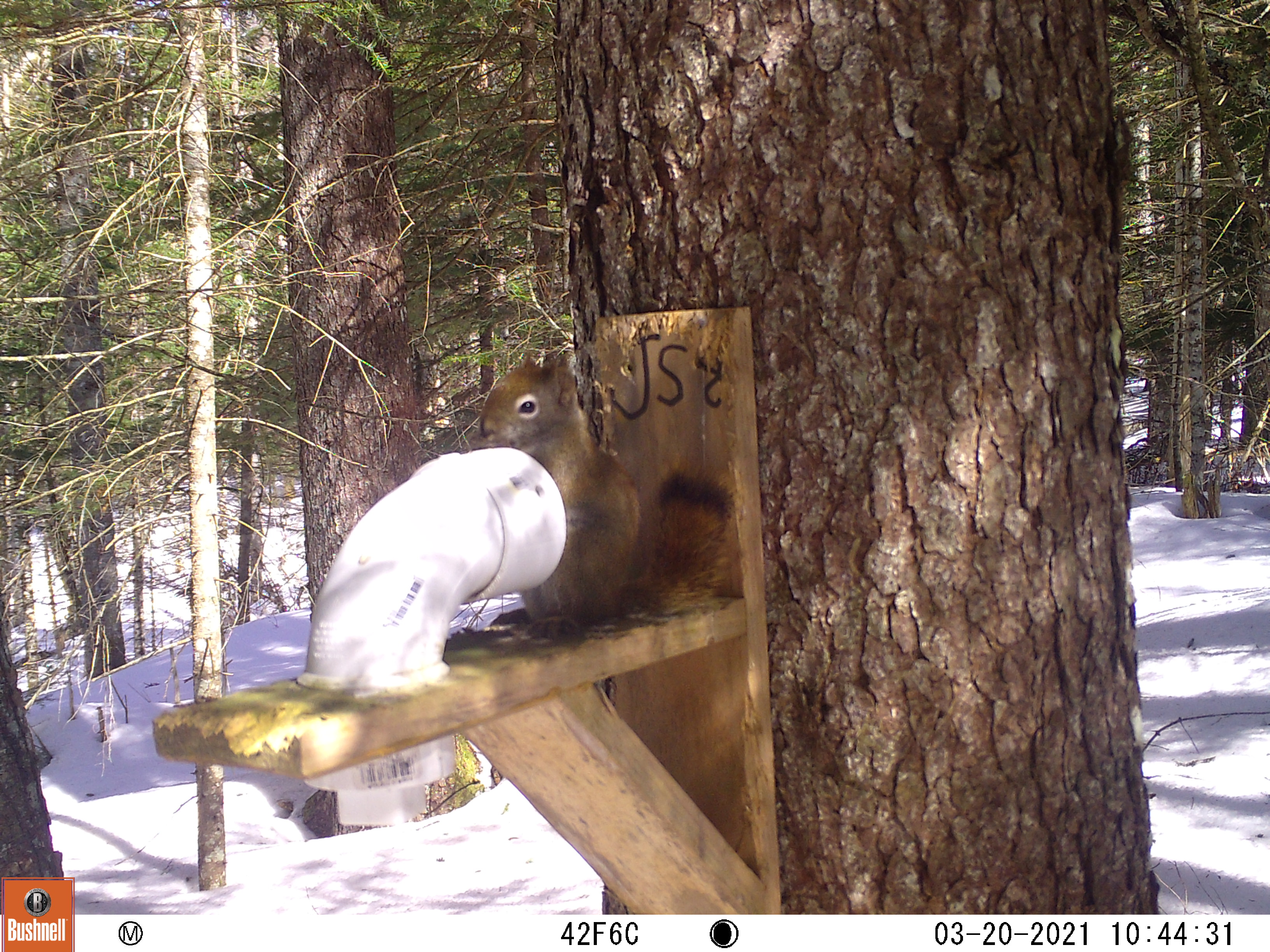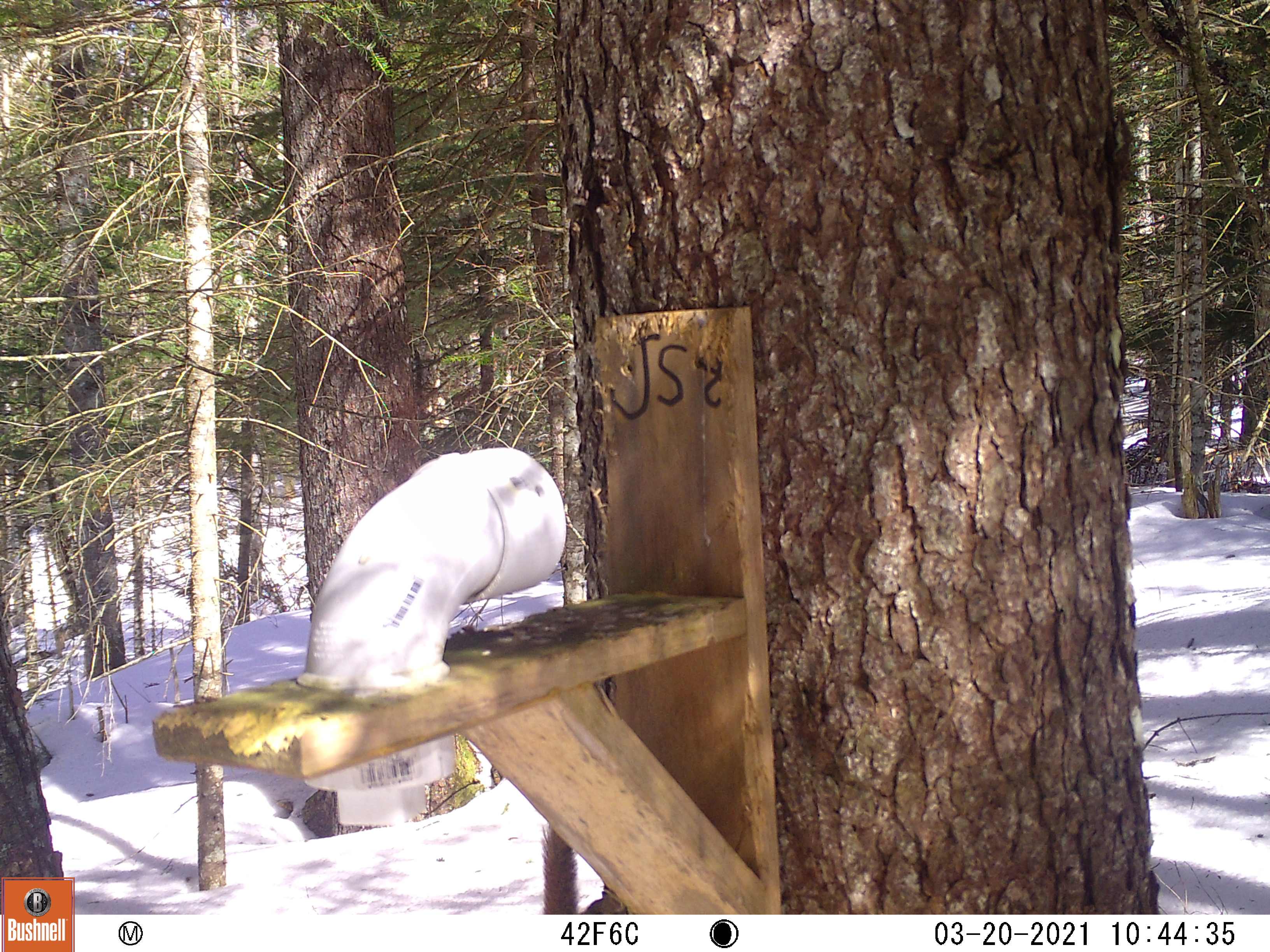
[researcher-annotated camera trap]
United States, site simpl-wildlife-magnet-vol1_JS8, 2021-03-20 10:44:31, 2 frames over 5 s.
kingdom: Animalia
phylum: Chordata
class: Mammalia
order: Rodentia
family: Sciuridae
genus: Tamiasciurus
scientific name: Tamiasciurus hudsonicus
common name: red squirrel